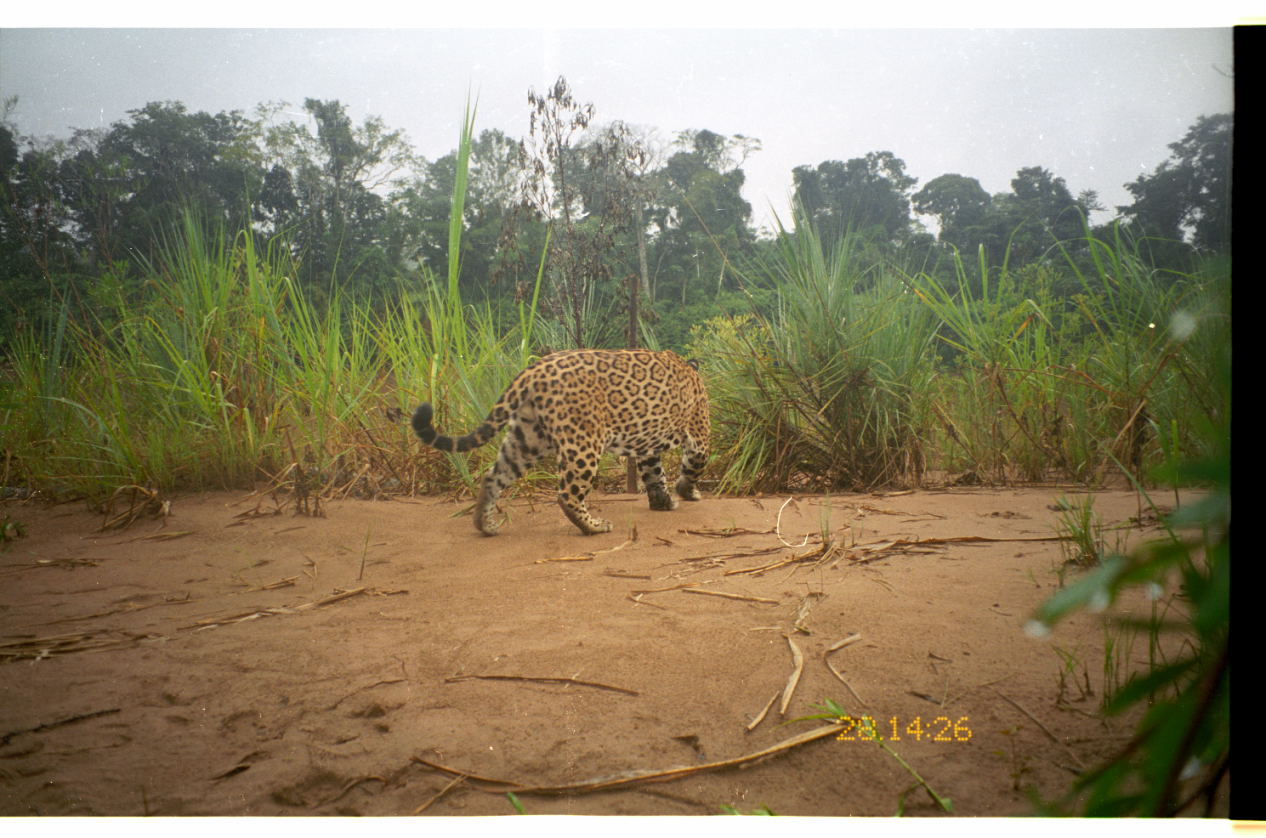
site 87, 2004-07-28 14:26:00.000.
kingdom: Animalia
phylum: Chordata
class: Mammalia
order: Carnivora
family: Felidae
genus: Panthera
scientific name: Panthera onca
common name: jaguar